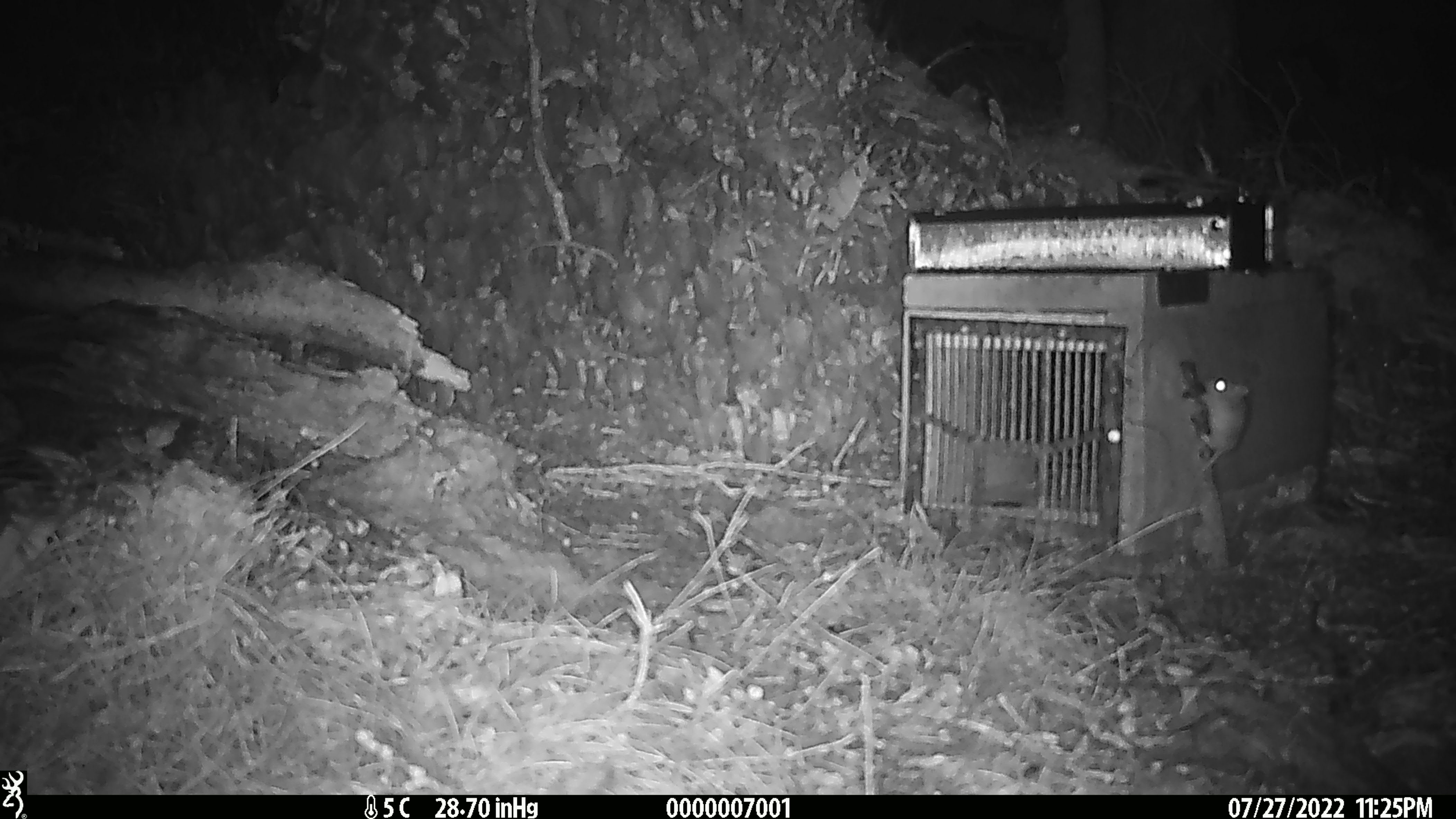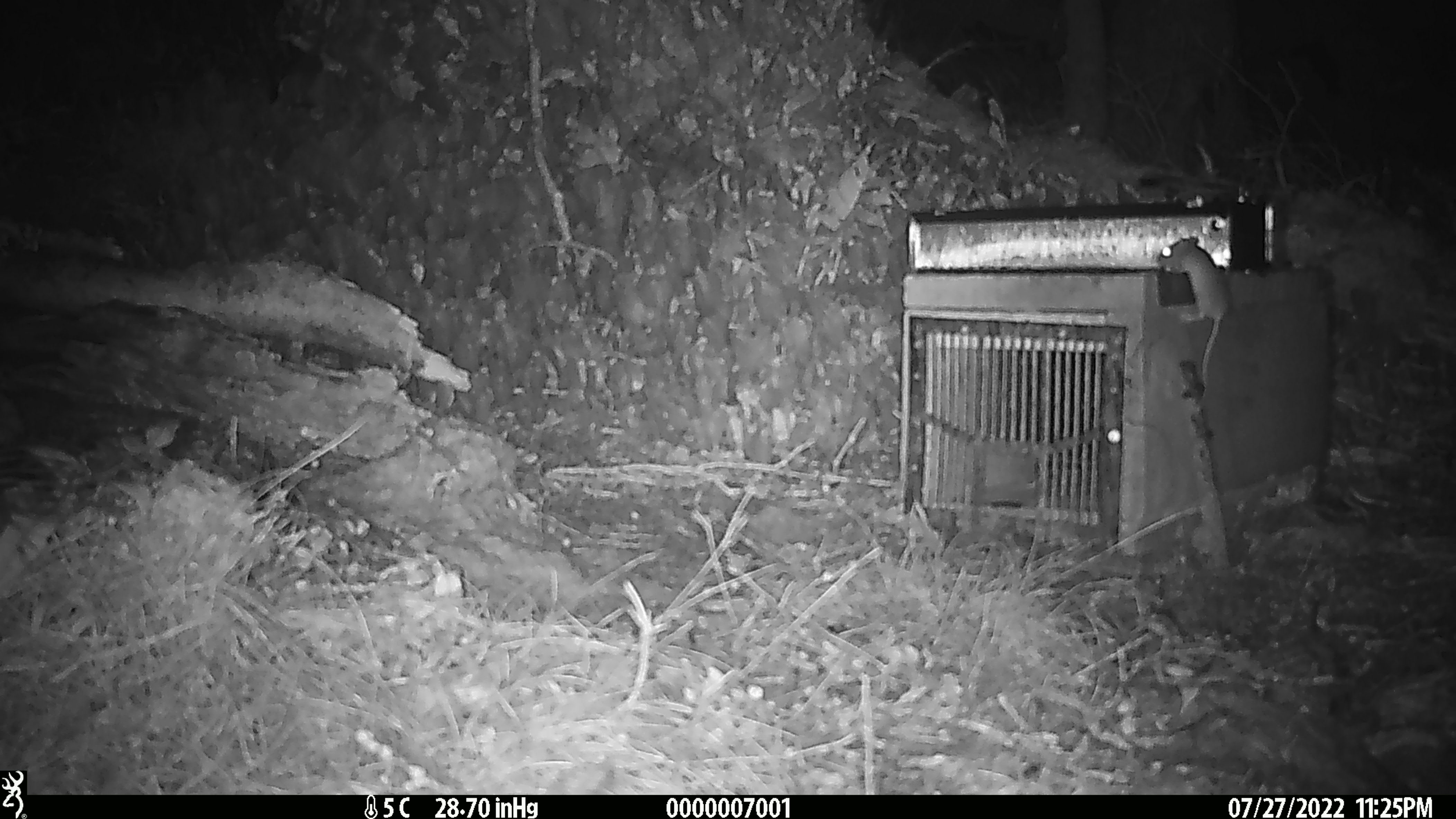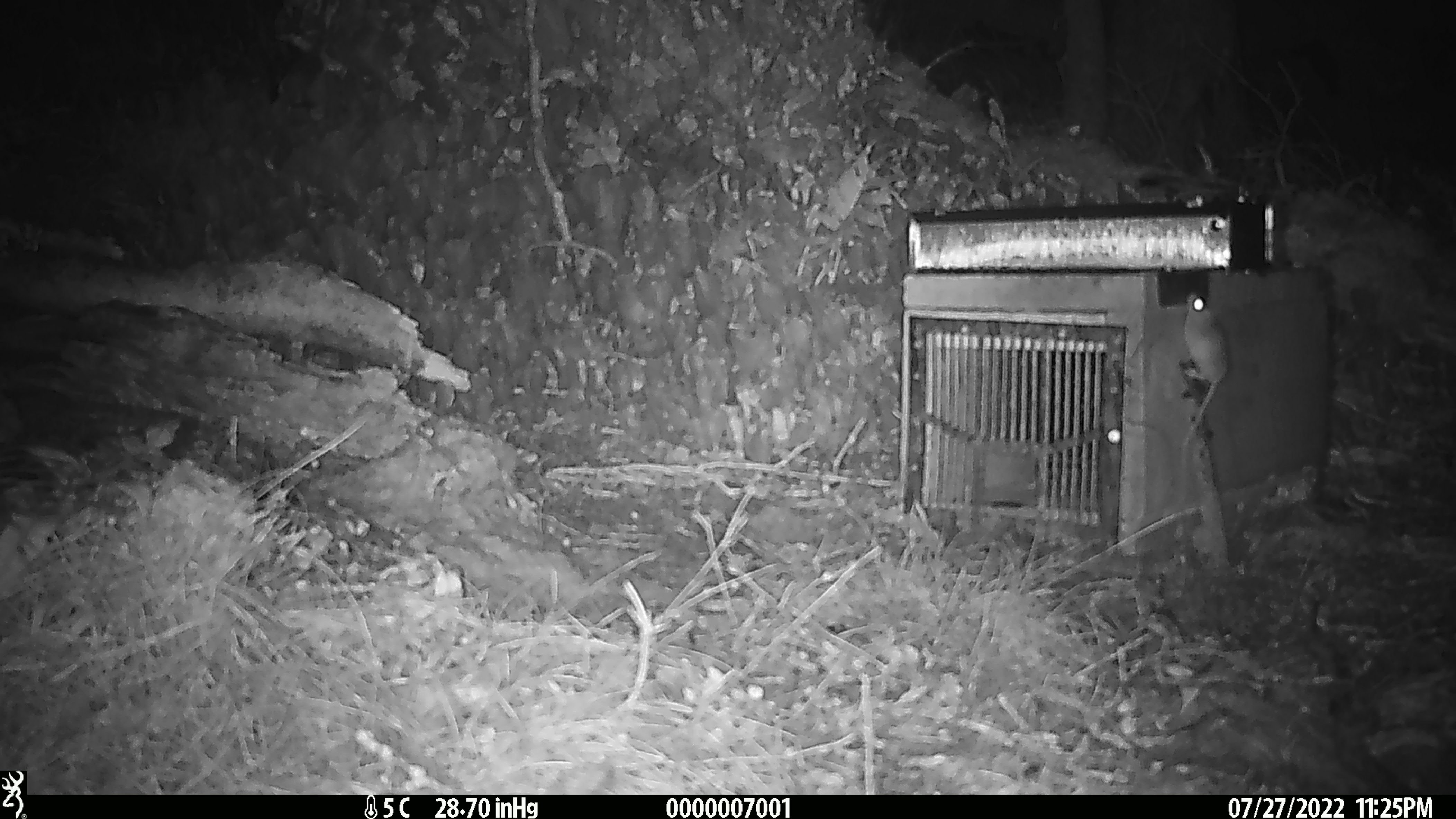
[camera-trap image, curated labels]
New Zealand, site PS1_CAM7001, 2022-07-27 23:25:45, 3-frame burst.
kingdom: Animalia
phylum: Chordata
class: Mammalia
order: Rodentia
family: Muridae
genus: Mus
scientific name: Mus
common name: mouse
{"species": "mouse (Mus)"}